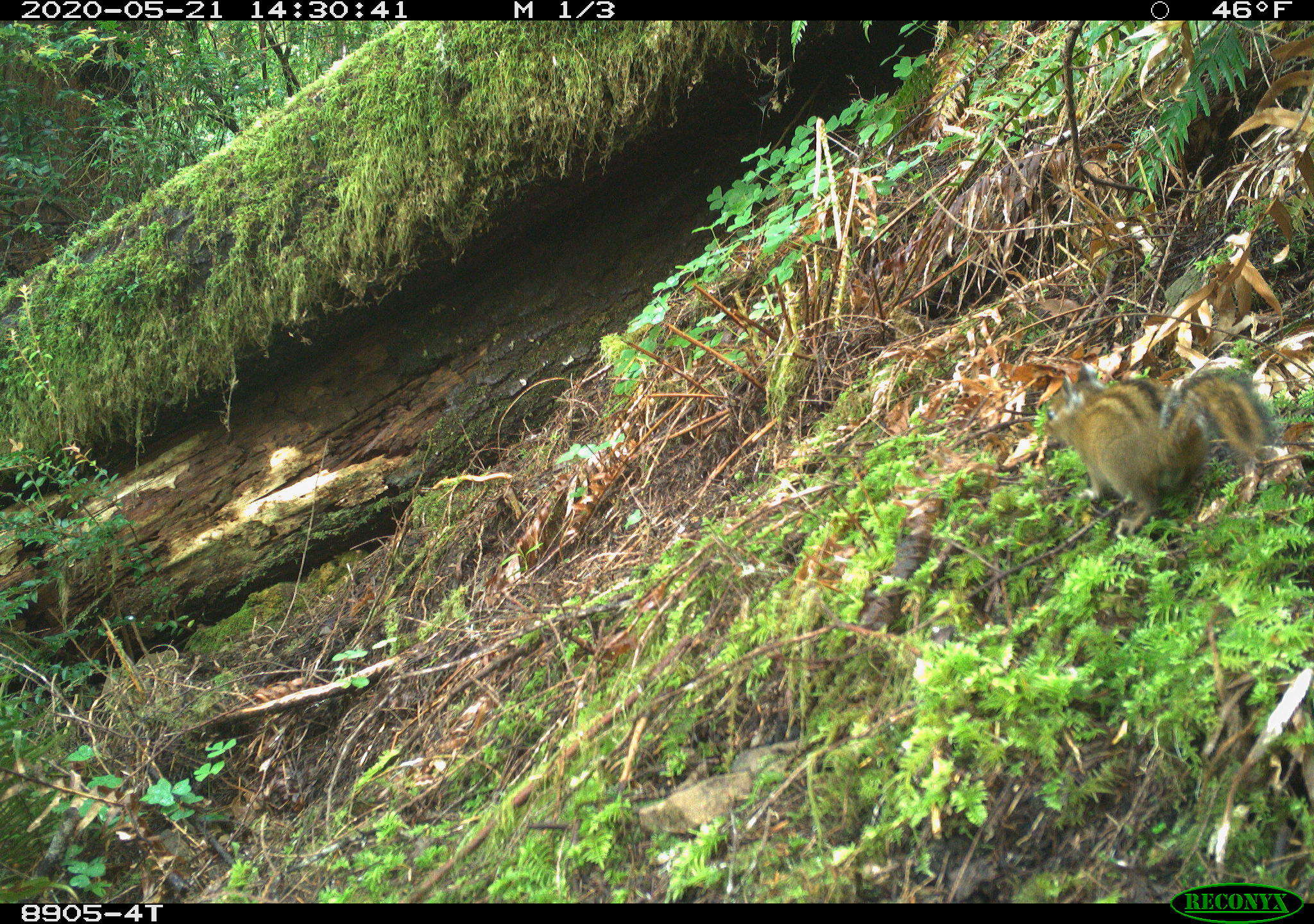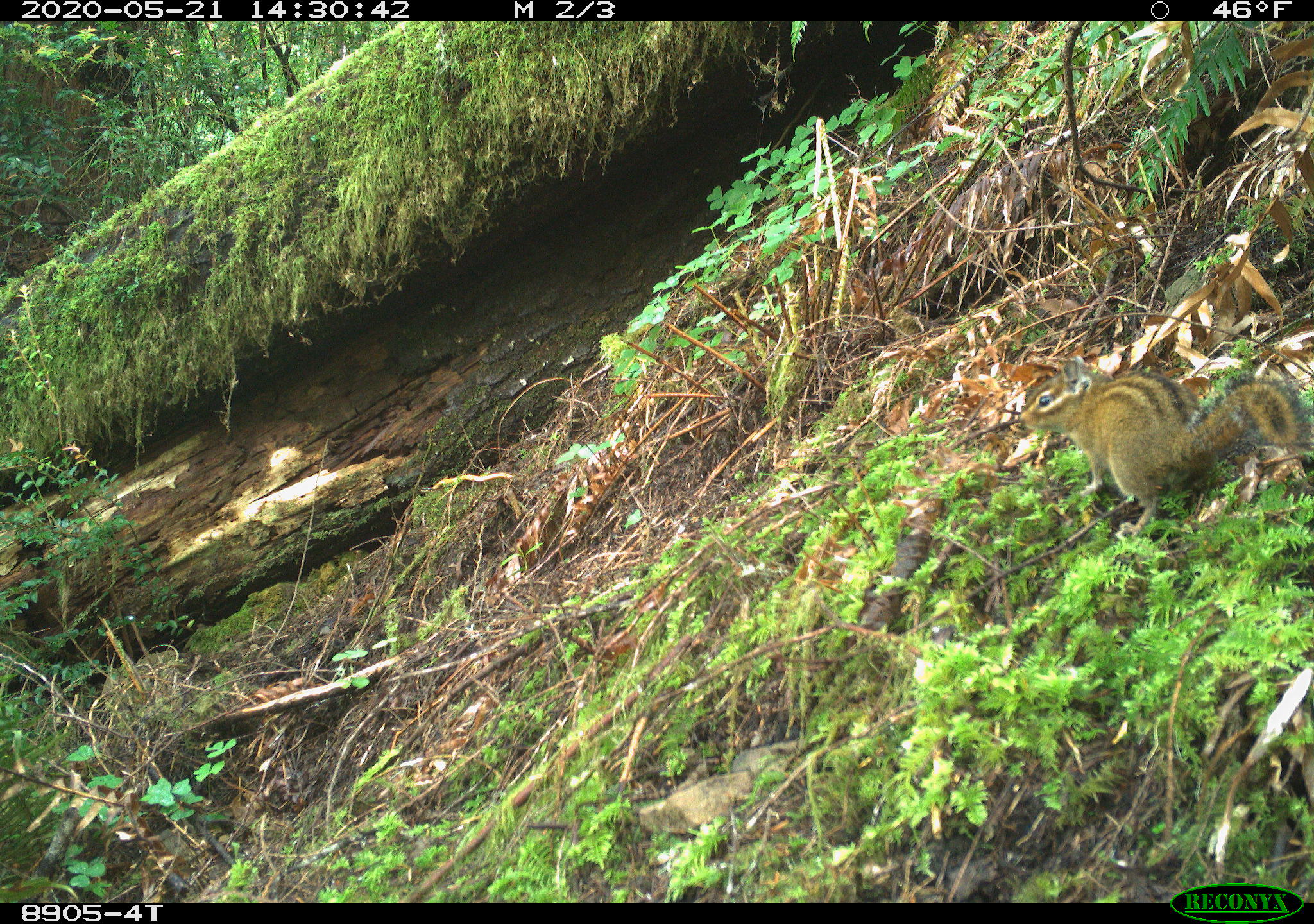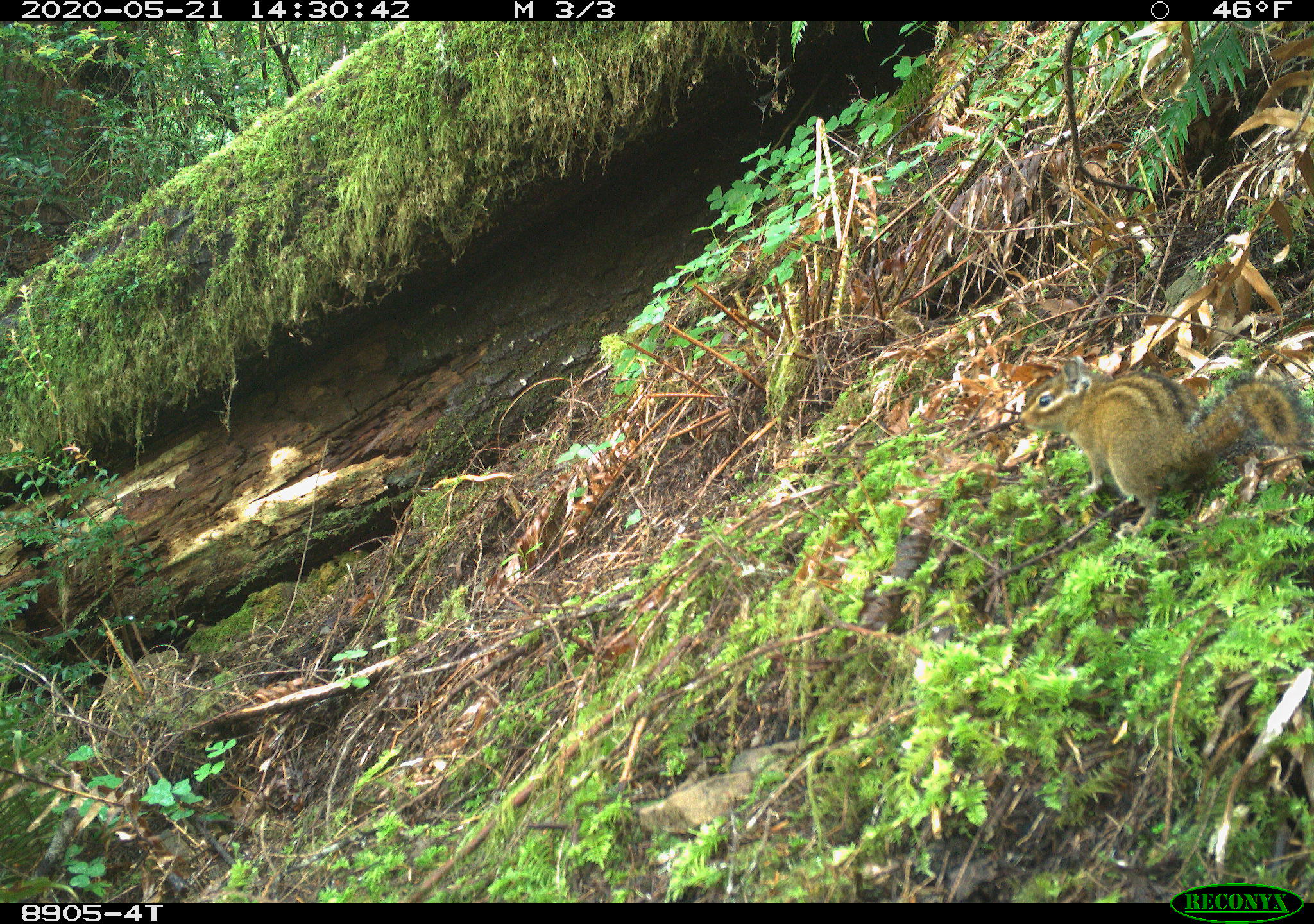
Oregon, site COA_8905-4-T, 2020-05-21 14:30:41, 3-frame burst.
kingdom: Animalia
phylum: Chordata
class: Mammalia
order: Rodentia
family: Sciuridae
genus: Neotamias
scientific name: Neotamias townsendii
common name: townsend's chipmunk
Townsend's chipmunk (Neotamias townsendii).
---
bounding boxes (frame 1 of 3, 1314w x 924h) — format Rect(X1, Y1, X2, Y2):
townsend's chipmunk: Rect(1037, 345, 1276, 542)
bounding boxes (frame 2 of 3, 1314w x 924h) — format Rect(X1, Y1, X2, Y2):
townsend's chipmunk: Rect(1010, 347, 1303, 530)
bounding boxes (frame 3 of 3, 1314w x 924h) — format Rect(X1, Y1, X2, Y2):
townsend's chipmunk: Rect(1010, 345, 1303, 534)